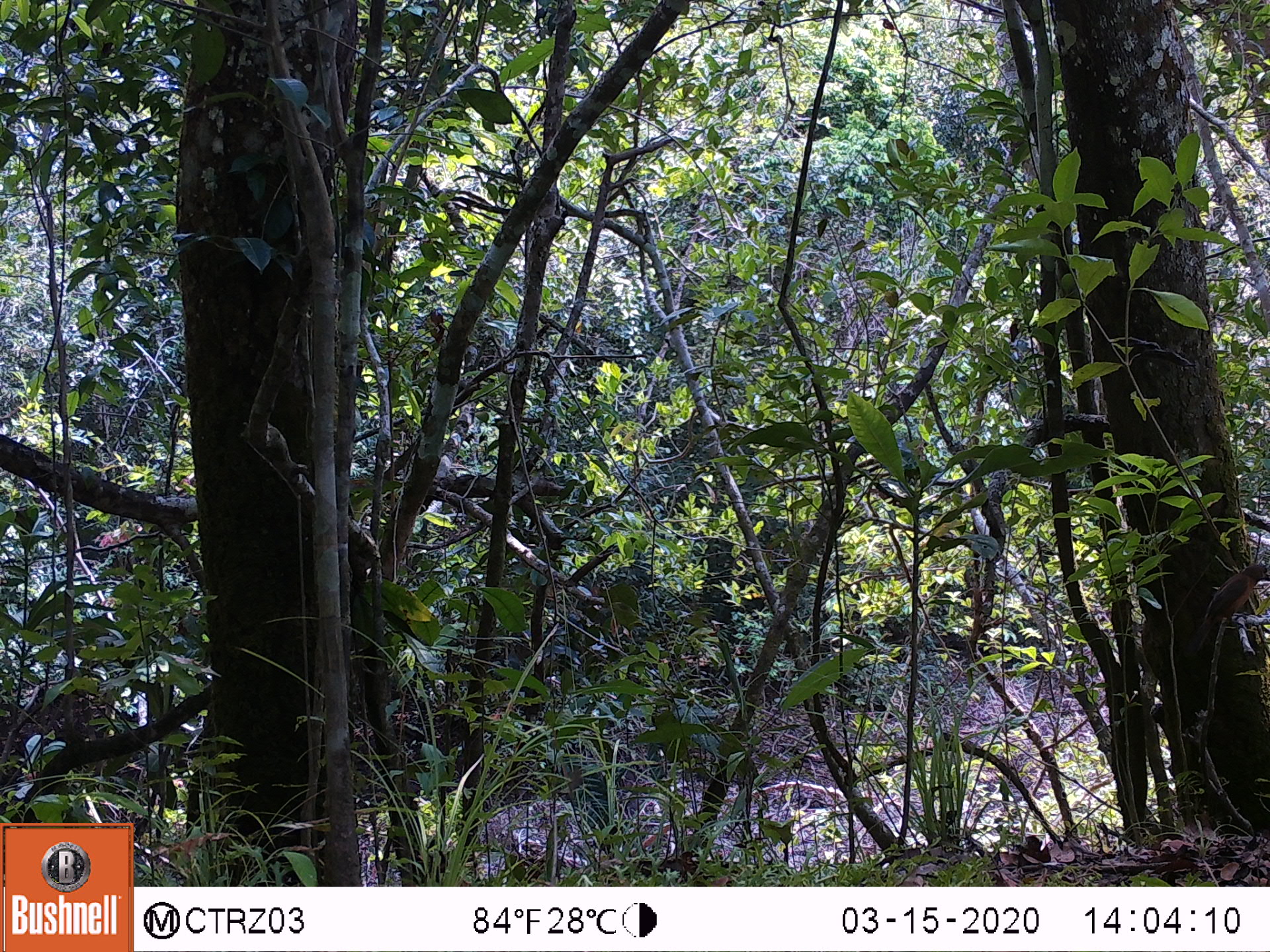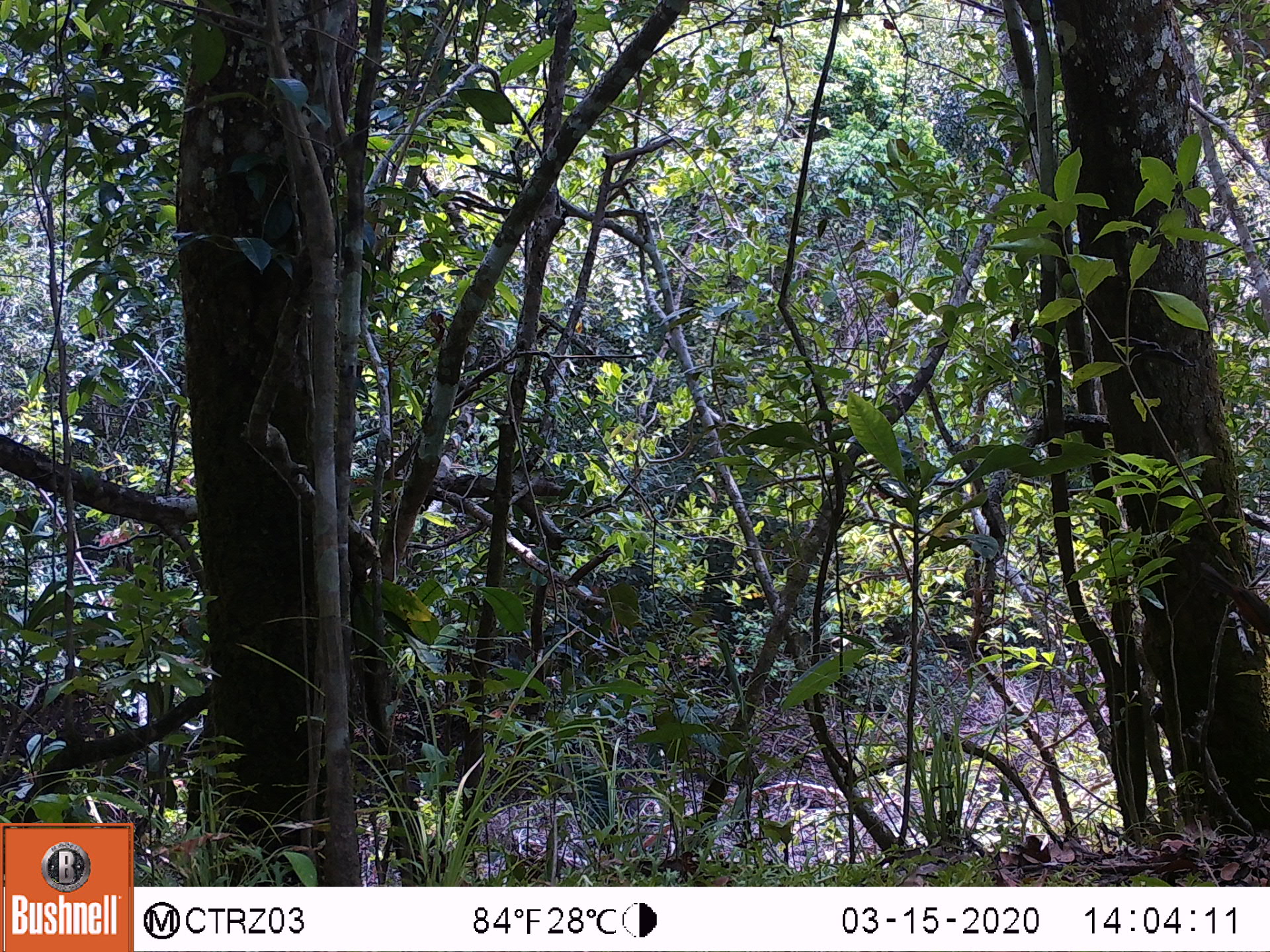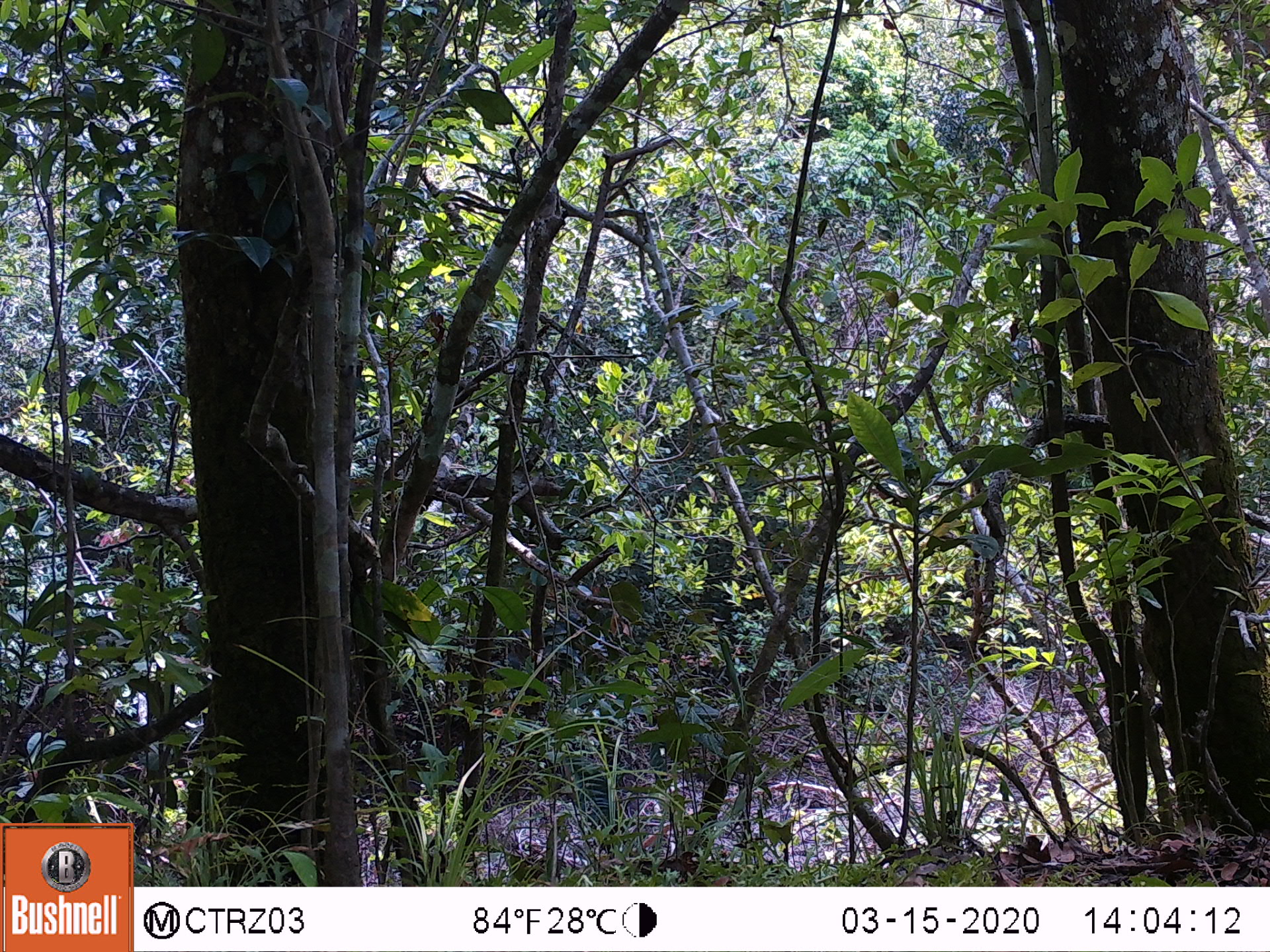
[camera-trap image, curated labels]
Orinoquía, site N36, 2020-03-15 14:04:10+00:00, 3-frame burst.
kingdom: Animalia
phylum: Chordata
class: Aves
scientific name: Aves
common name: bird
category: unknown bird